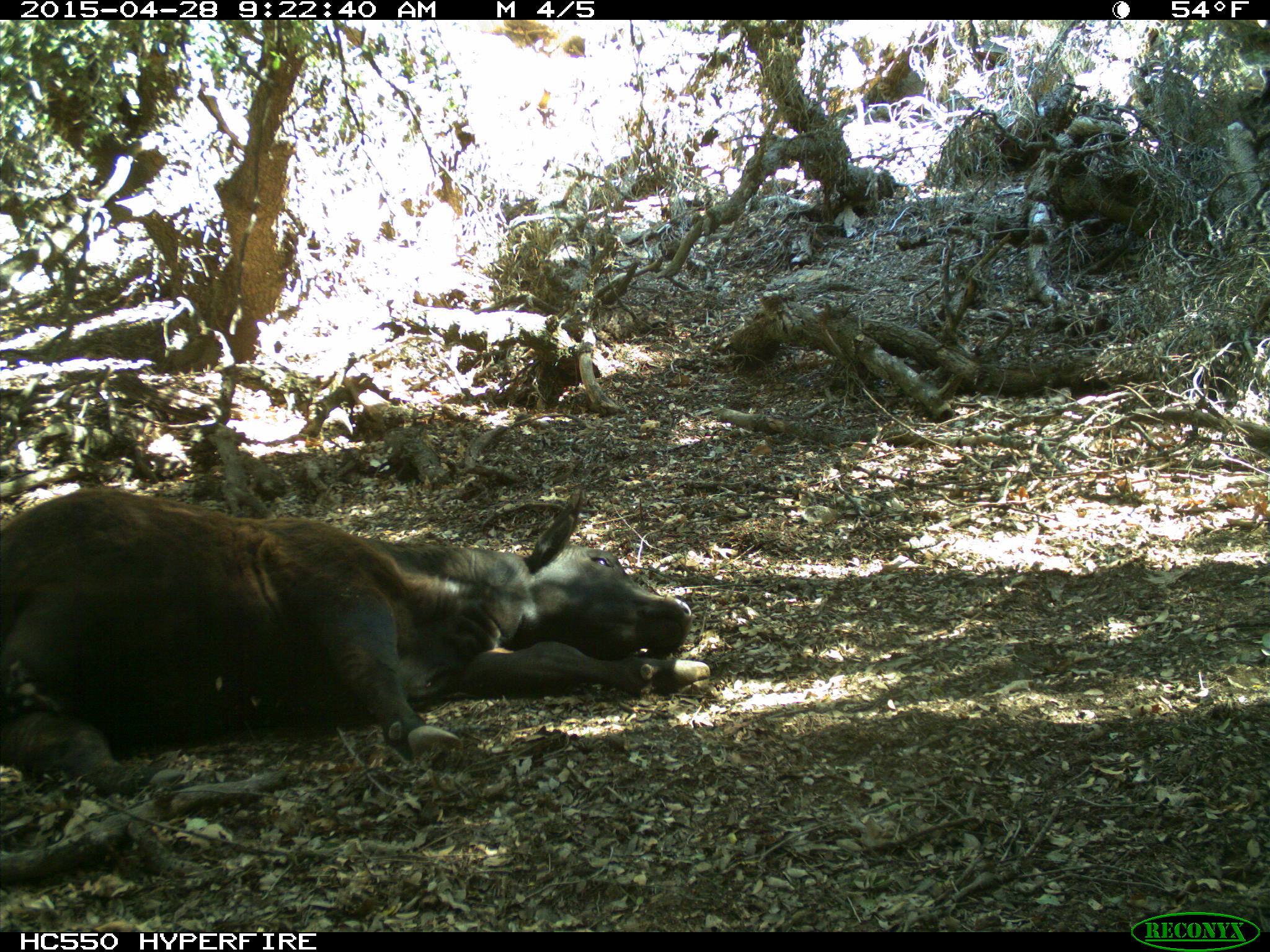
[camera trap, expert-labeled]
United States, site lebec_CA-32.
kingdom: Animalia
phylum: Chordata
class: Mammalia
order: Artiodactyla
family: Bovidae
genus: Bos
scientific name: Bos taurus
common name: domestic cow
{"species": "Bos taurus (domestic cow)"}